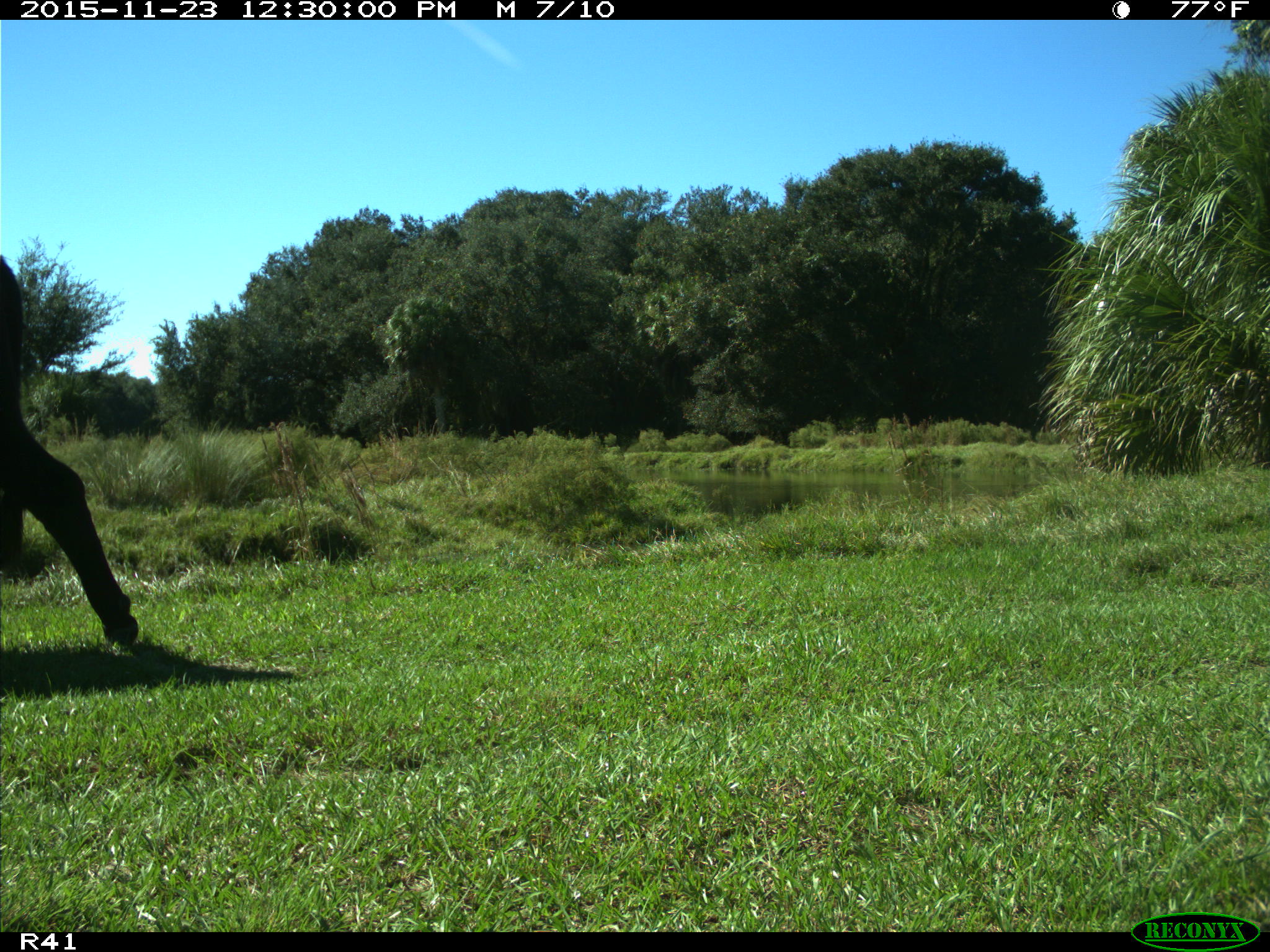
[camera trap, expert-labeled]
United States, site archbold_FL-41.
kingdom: Animalia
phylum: Chordata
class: Mammalia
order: Artiodactyla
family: Bovidae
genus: Bos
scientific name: Bos taurus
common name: domestic cow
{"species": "Bos taurus (domestic cow)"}